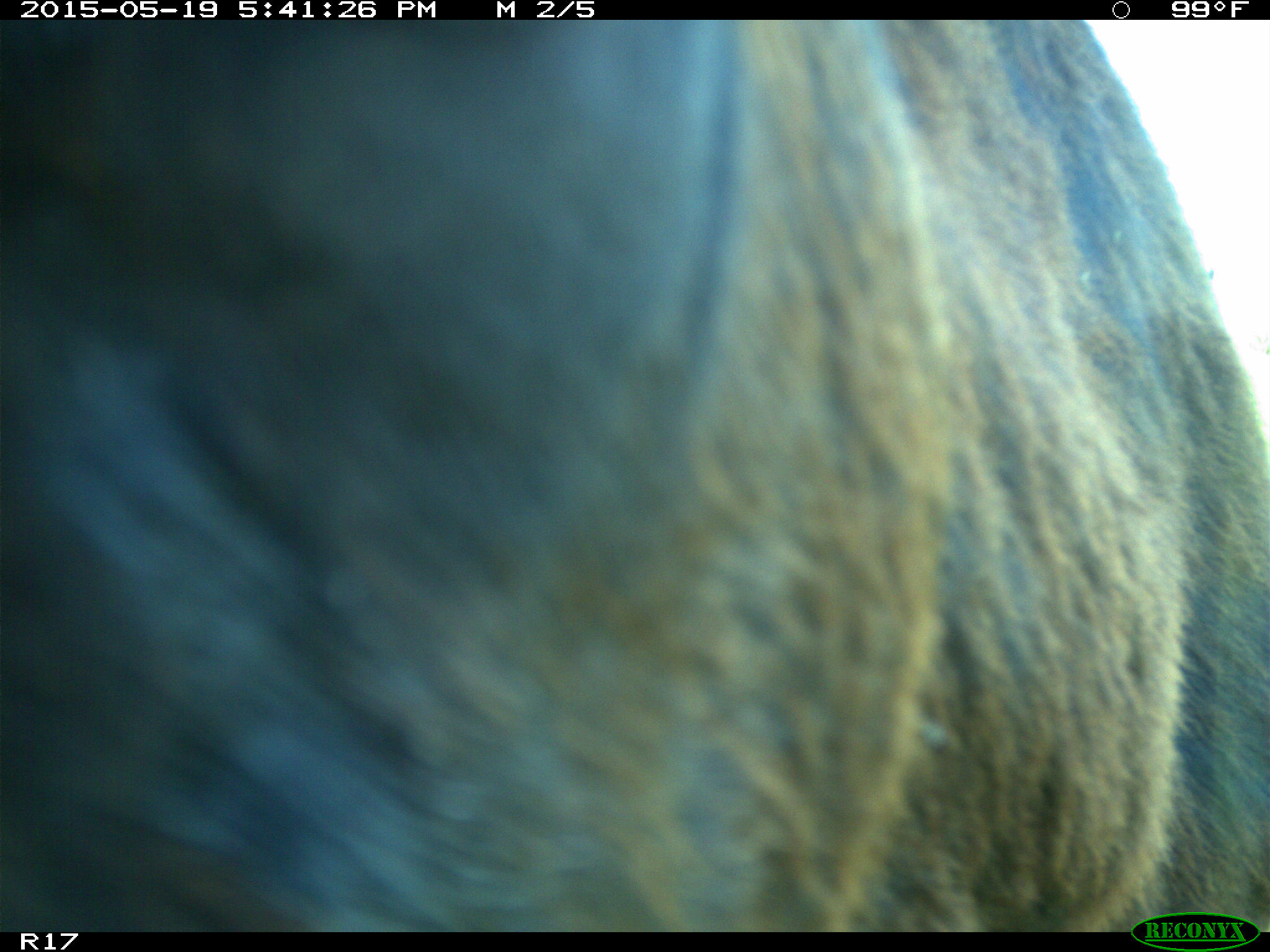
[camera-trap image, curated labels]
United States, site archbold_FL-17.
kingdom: Animalia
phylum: Chordata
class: Mammalia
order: Artiodactyla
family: Bovidae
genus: Bos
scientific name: Bos taurus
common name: domestic cow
Bos taurus (domestic cow).